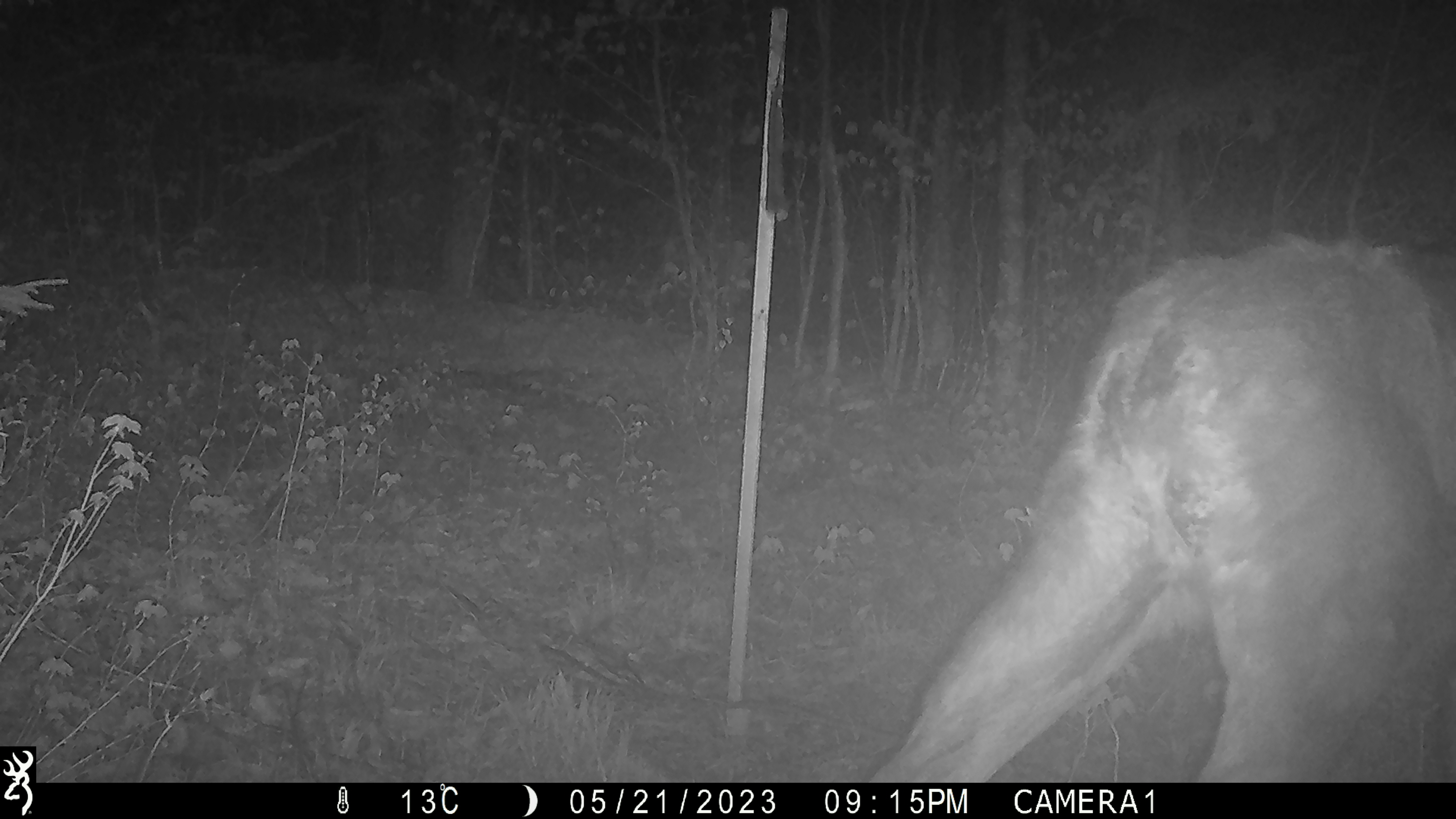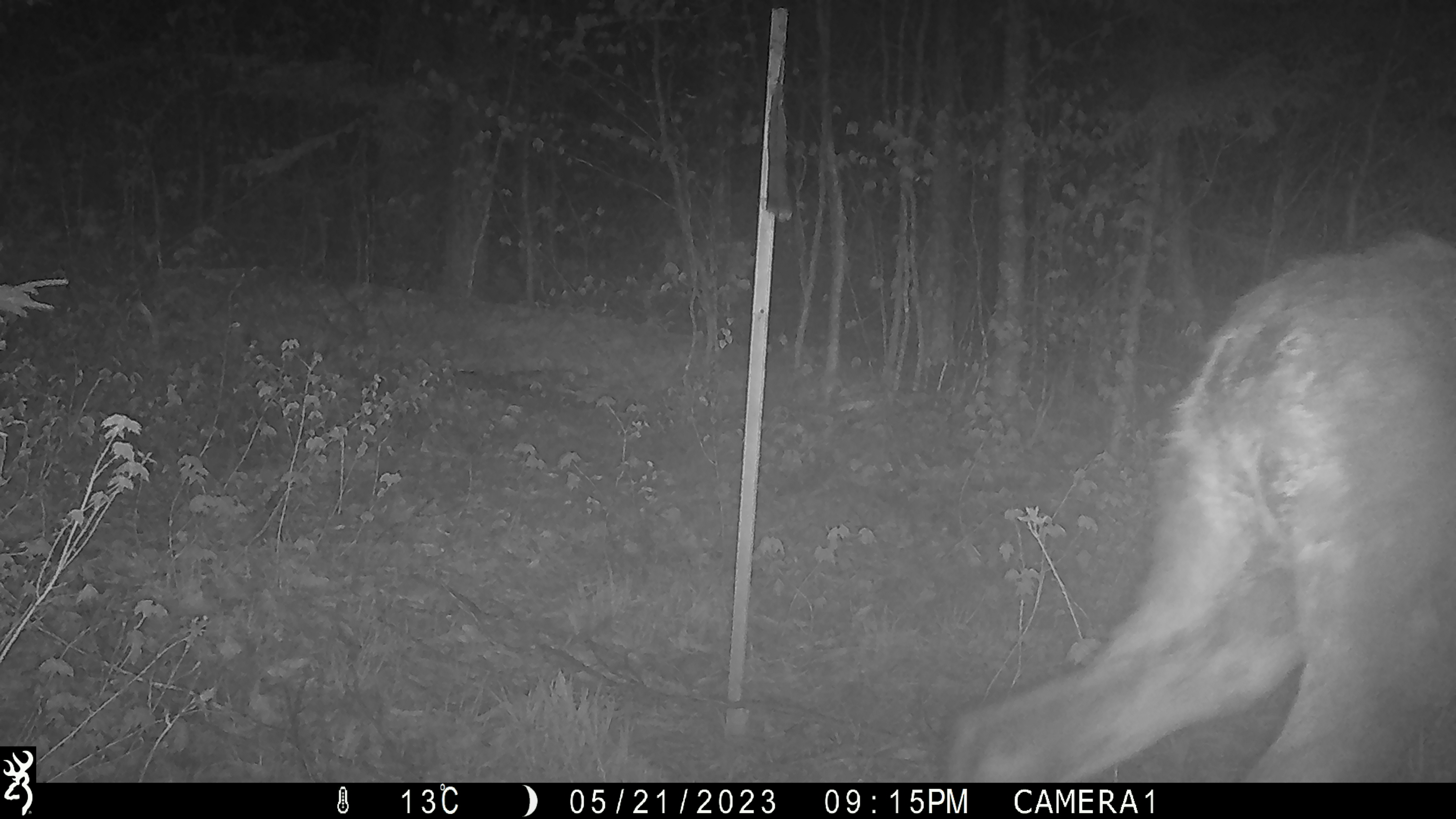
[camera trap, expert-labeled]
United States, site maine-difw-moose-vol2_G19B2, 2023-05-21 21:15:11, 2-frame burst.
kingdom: Animalia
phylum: Chordata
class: Mammalia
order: Artiodactyla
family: Cervidae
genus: Alces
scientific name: Alces alces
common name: moose